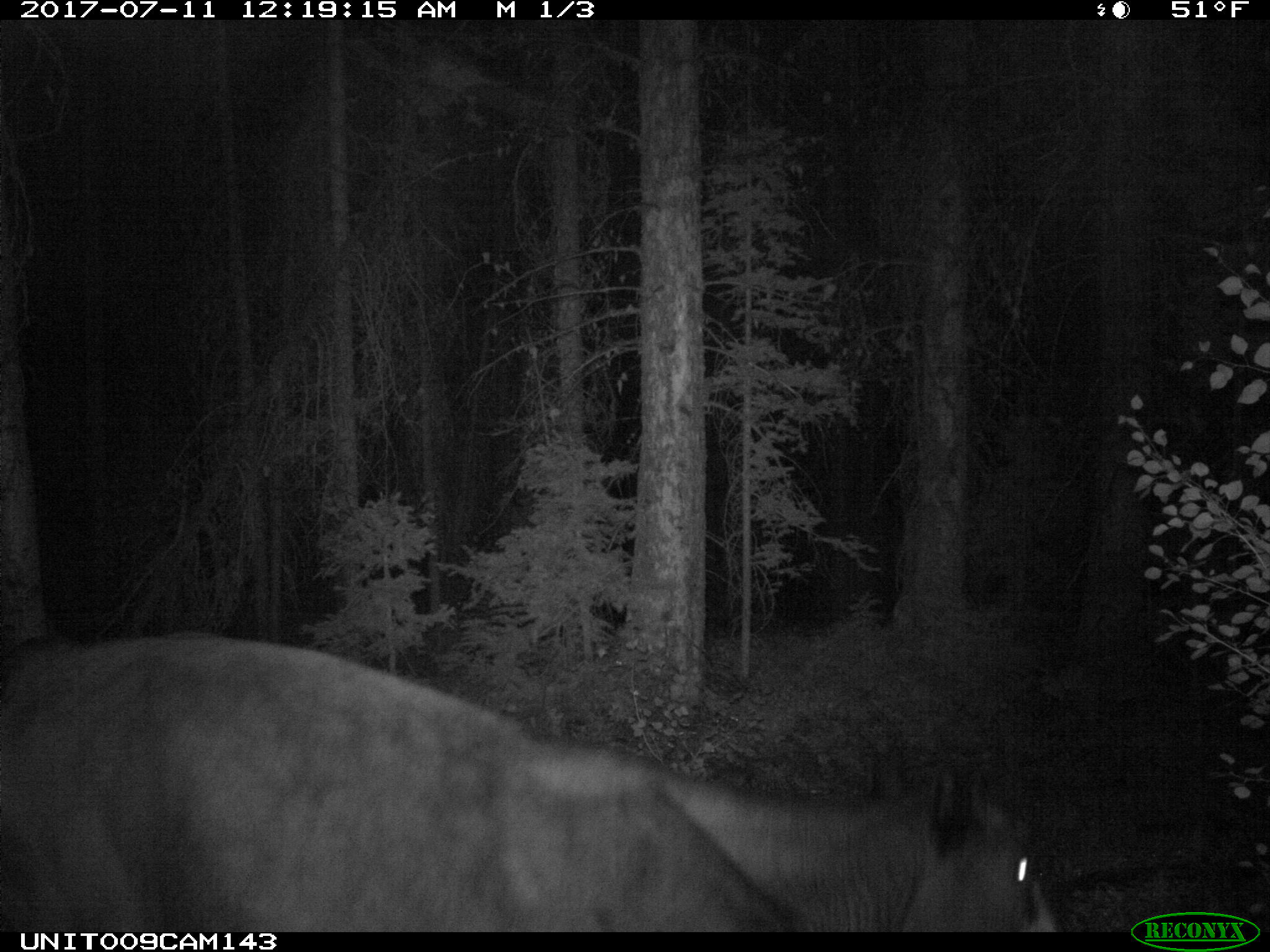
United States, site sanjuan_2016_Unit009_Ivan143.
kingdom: Animalia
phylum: Chordata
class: Mammalia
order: Artiodactyla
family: Bovidae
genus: Bos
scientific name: Bos taurus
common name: domestic cow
Bos taurus (domestic cow).